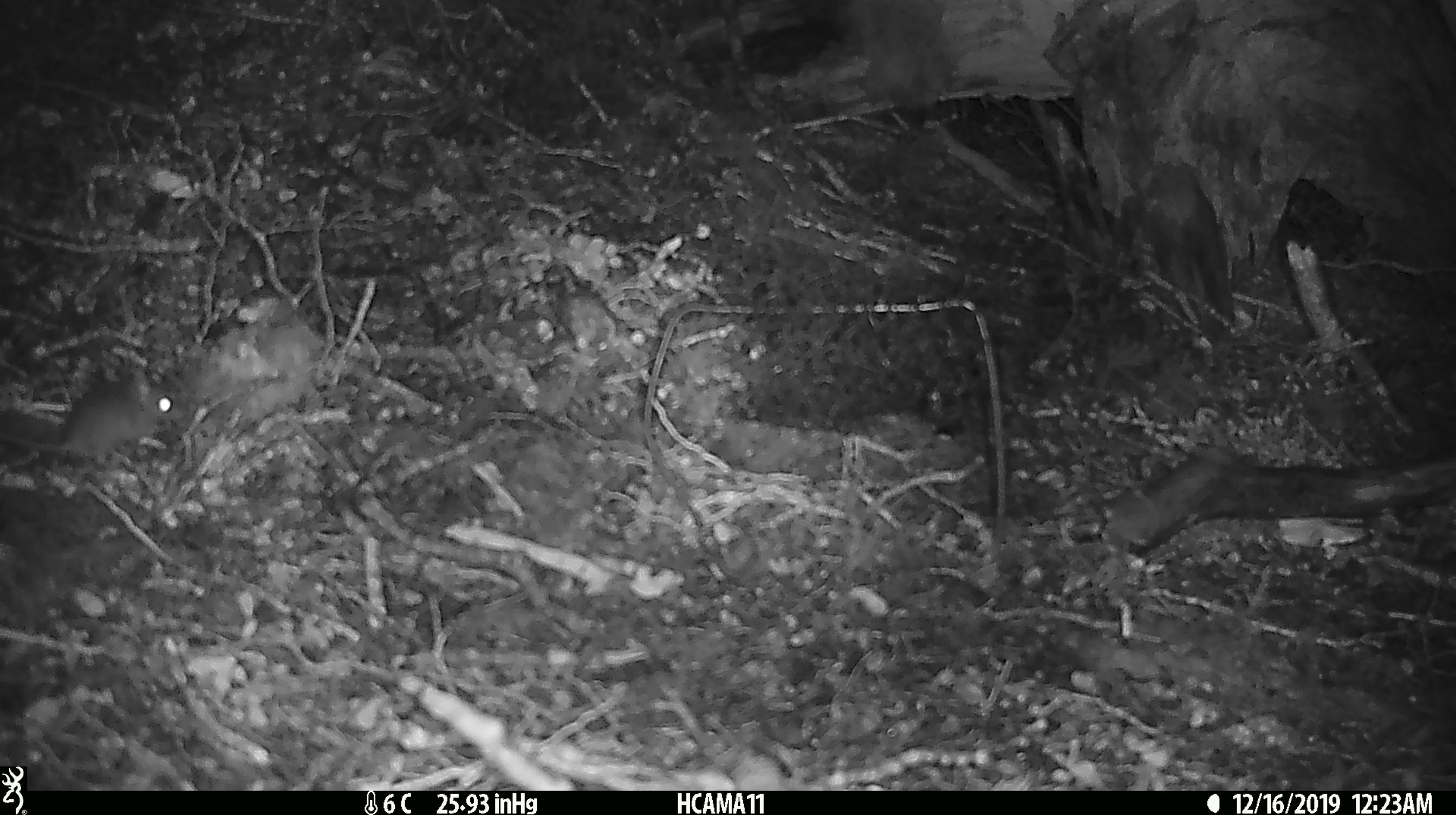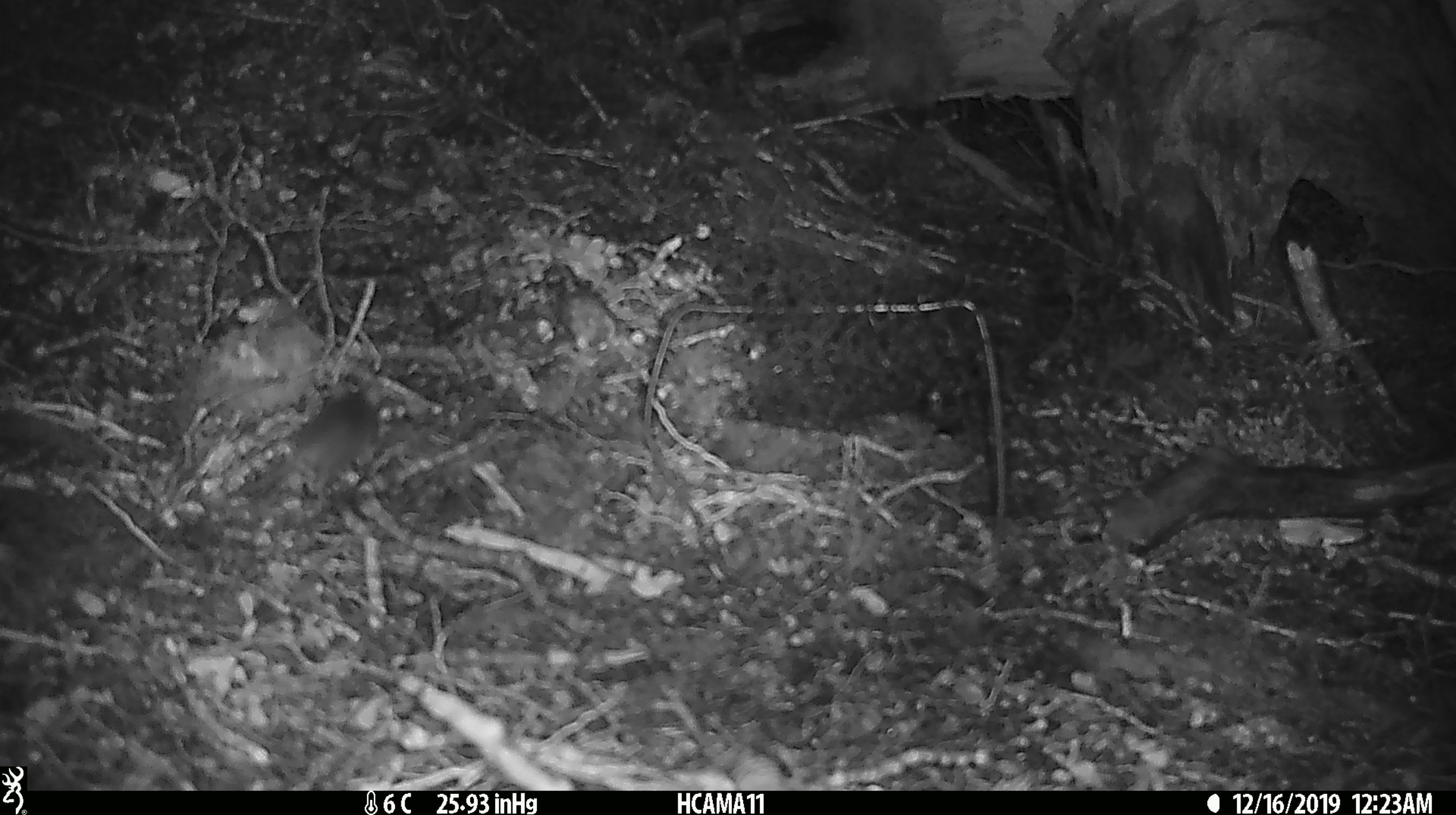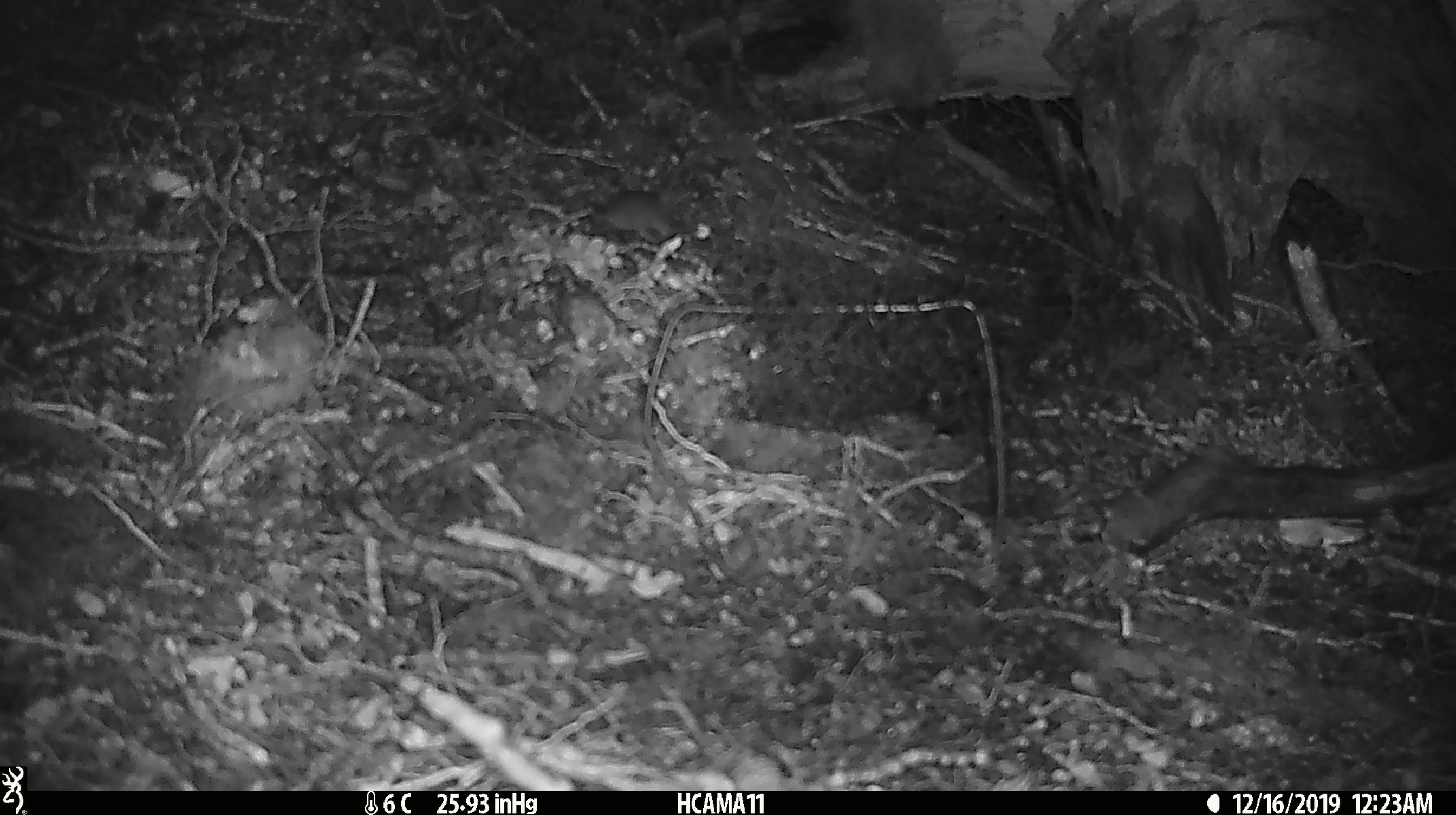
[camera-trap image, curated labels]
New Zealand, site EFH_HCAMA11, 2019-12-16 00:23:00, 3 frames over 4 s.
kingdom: Animalia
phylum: Chordata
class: Mammalia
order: Rodentia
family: Muridae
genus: Mus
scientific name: Mus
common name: mouse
Mouse (Mus).